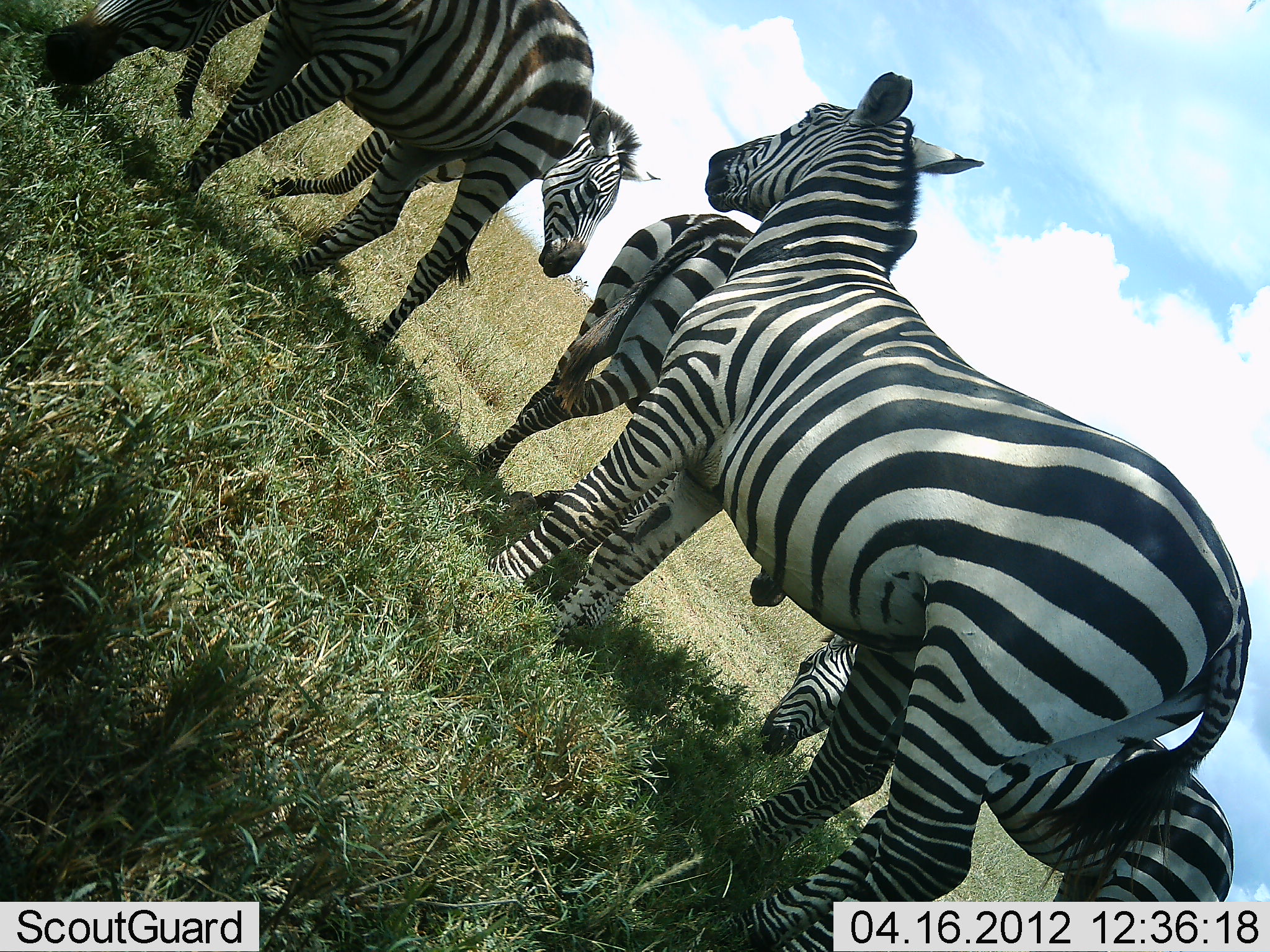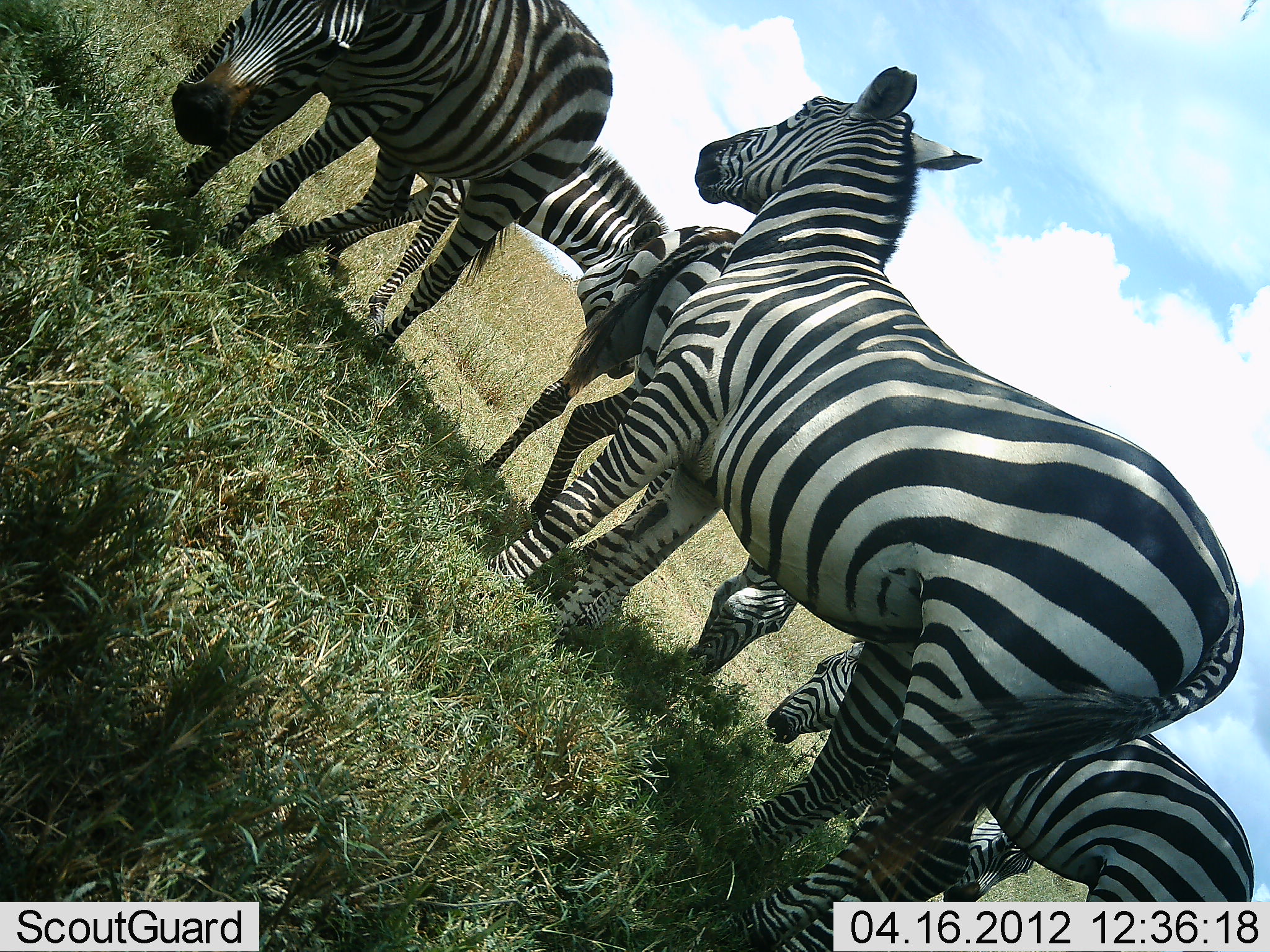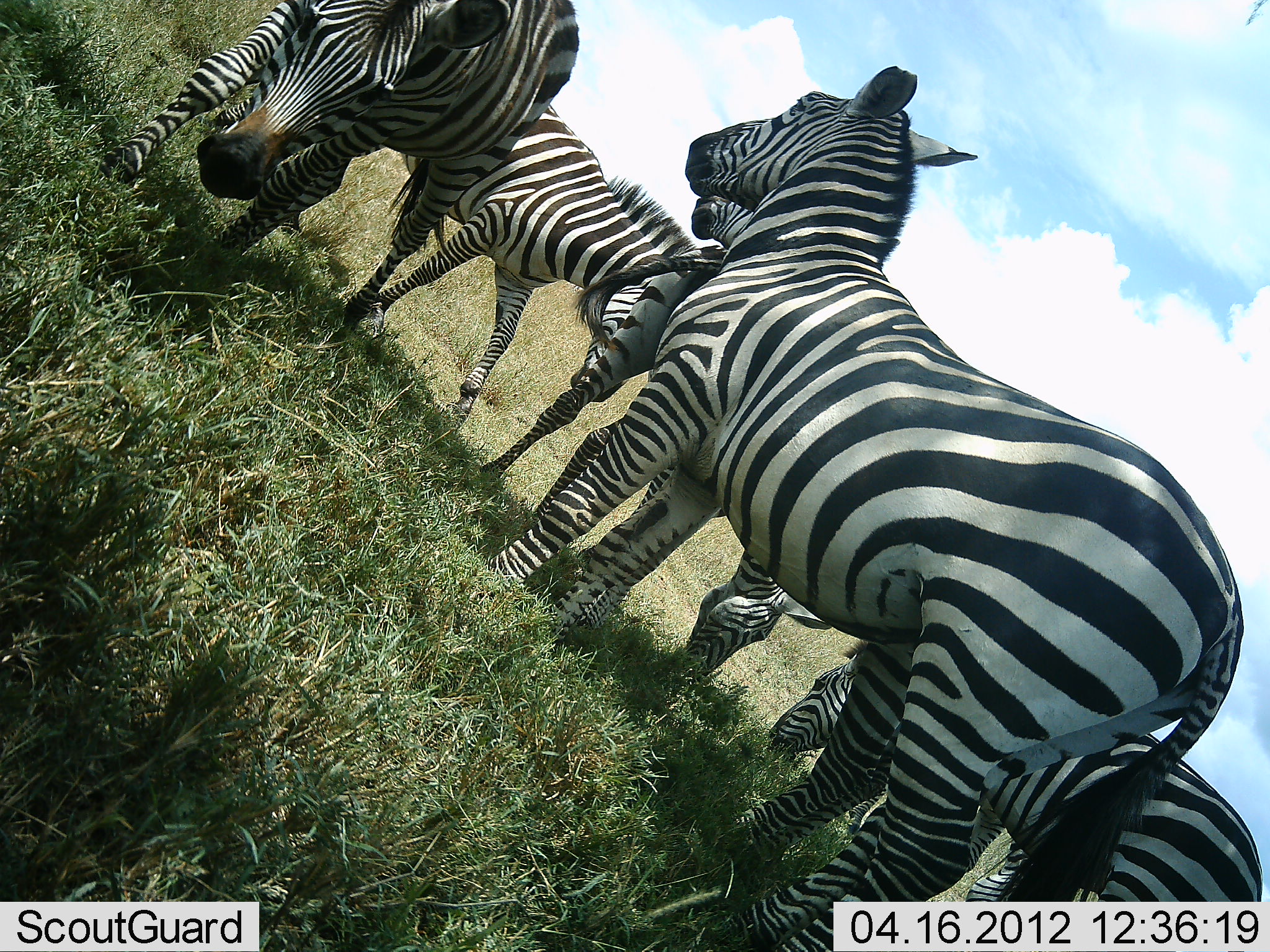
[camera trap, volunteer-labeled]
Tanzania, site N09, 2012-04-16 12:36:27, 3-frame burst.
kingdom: Animalia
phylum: Chordata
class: Mammalia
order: Perissodactyla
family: Equidae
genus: Equus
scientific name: Equus quagga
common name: plains zebra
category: zebra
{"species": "zebra (plains zebra) (Equus quagga)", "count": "5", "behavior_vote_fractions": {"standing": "100%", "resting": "6%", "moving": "22%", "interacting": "0%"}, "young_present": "0%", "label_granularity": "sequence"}